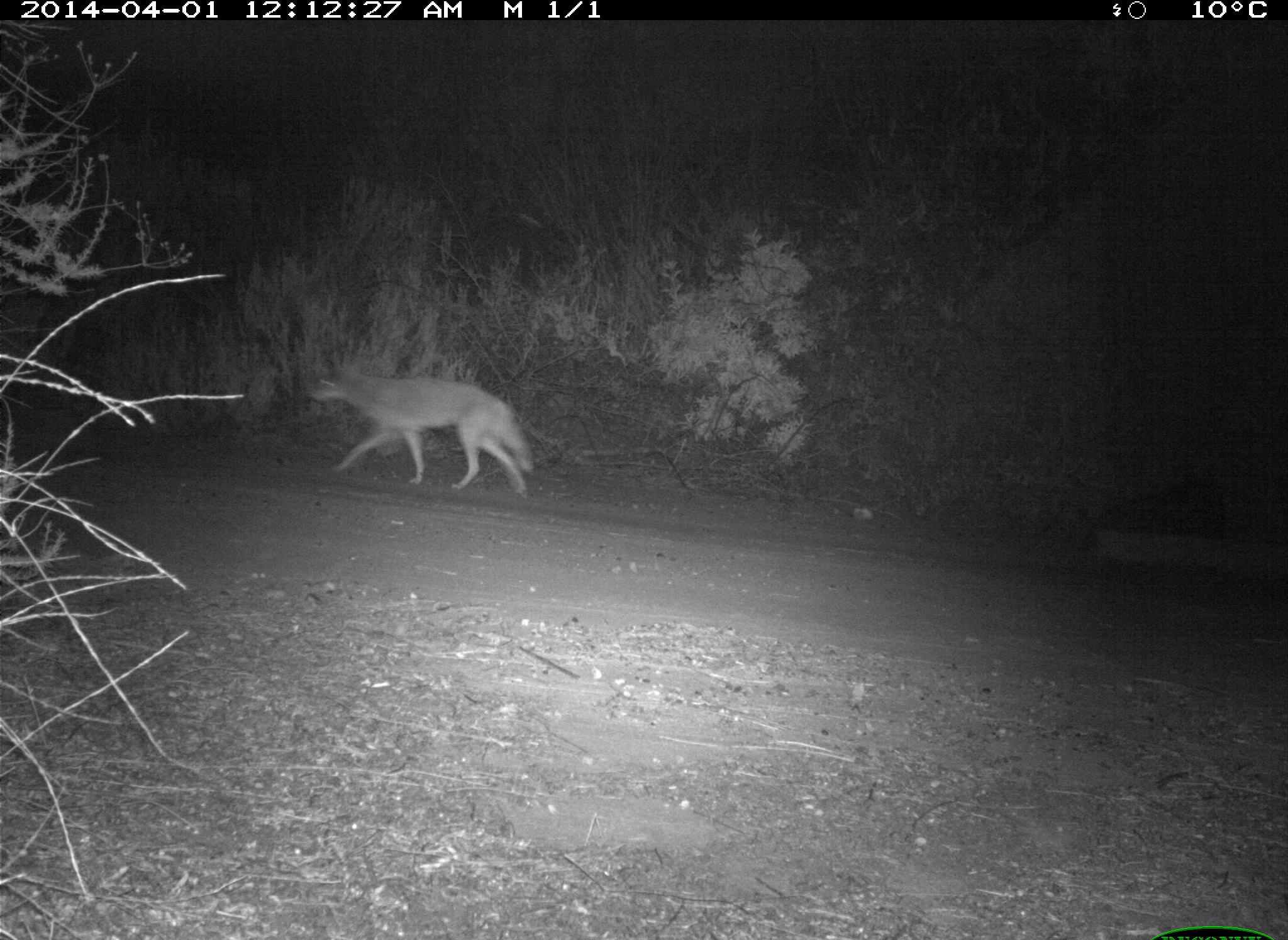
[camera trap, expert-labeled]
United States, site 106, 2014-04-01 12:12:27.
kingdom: Animalia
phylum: Chordata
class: Mammalia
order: Carnivora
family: Canidae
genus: Canis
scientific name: Canis latrans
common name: coyote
Coyote (Canis latrans).